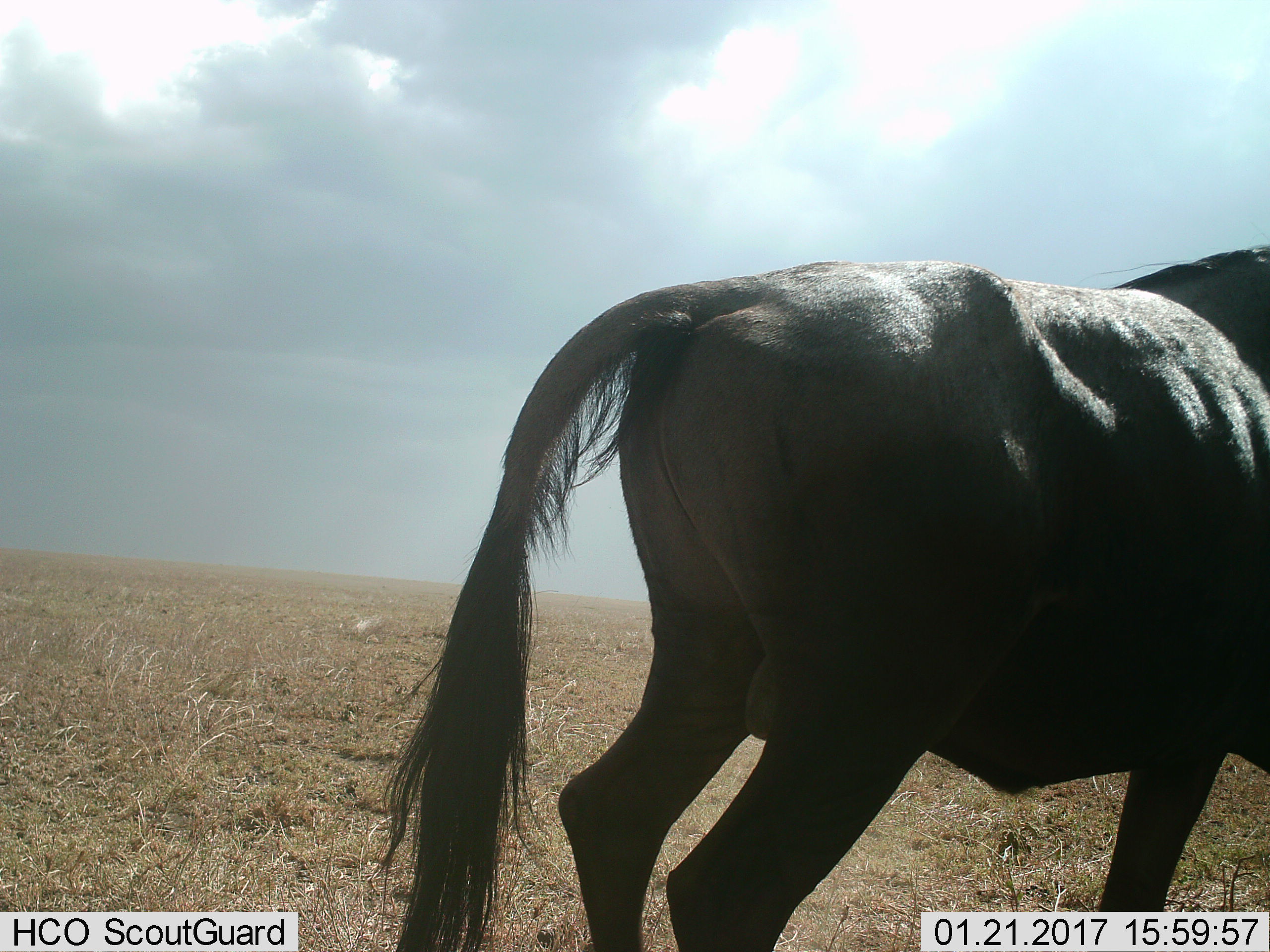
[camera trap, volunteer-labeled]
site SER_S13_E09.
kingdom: Animalia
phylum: Chordata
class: Mammalia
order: Artiodactyla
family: Bovidae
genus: Connochaetes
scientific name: Connochaetes taurinus taurinus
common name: blue wildebeest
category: wildebeestblue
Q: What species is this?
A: Wildebeestblue (blue wildebeest) (Connochaetes taurinus taurinus).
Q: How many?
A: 1.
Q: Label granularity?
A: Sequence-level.